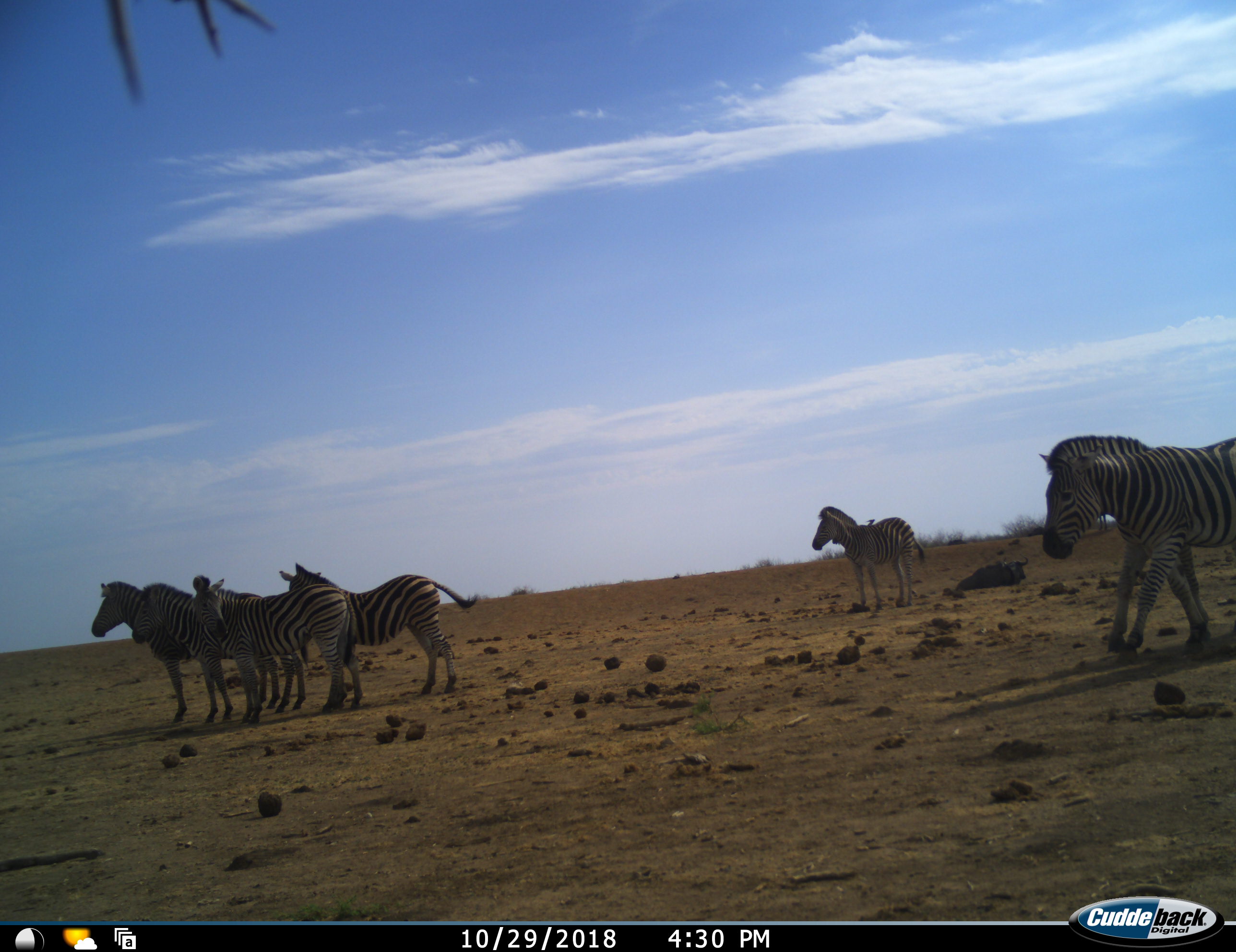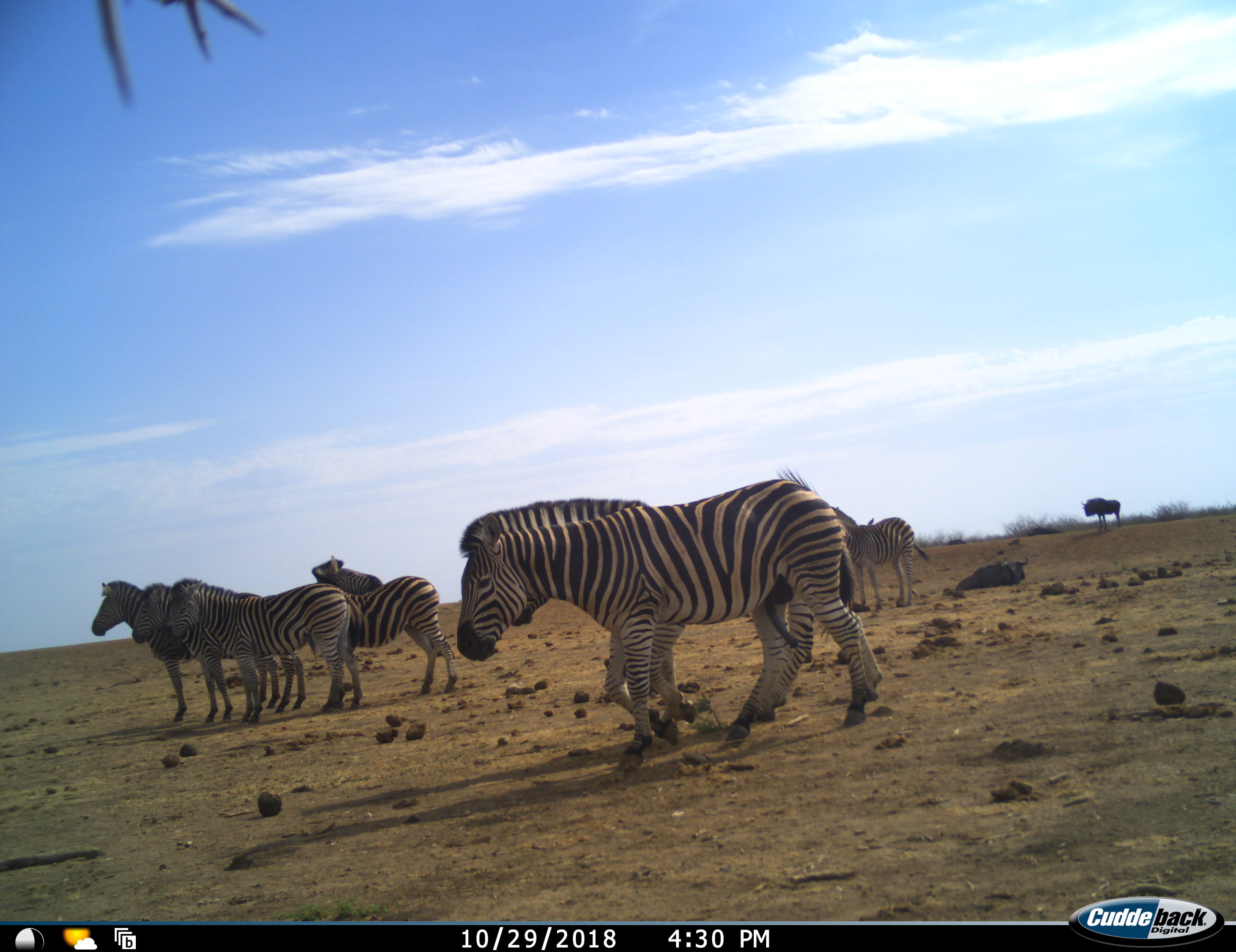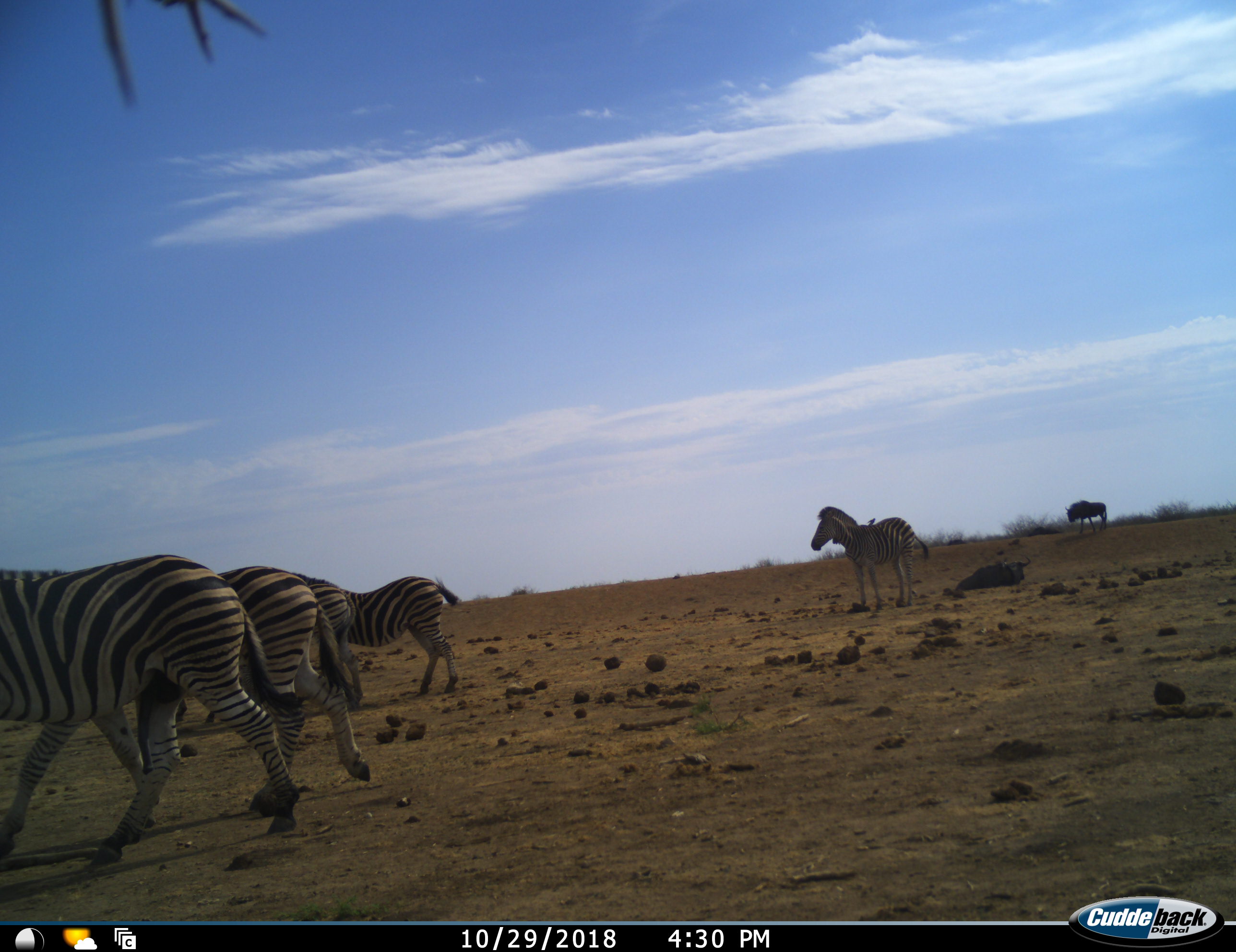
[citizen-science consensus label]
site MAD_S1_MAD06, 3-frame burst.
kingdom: Animalia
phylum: Chordata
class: Mammalia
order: Artiodactyla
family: Bovidae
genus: Connochaetes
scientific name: Connochaetes taurinus taurinus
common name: blue wildebeest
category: wildebeestblue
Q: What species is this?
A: Wildebeestblue (blue wildebeest) (Connochaetes taurinus taurinus).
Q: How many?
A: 1.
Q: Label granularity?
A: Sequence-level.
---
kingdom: Animalia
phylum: Chordata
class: Mammalia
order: Perissodactyla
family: Equidae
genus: Equus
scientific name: Equus quagga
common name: plains zebra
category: zebraplains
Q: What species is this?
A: Zebraplains (plains zebra) (Equus quagga).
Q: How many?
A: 7.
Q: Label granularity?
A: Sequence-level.